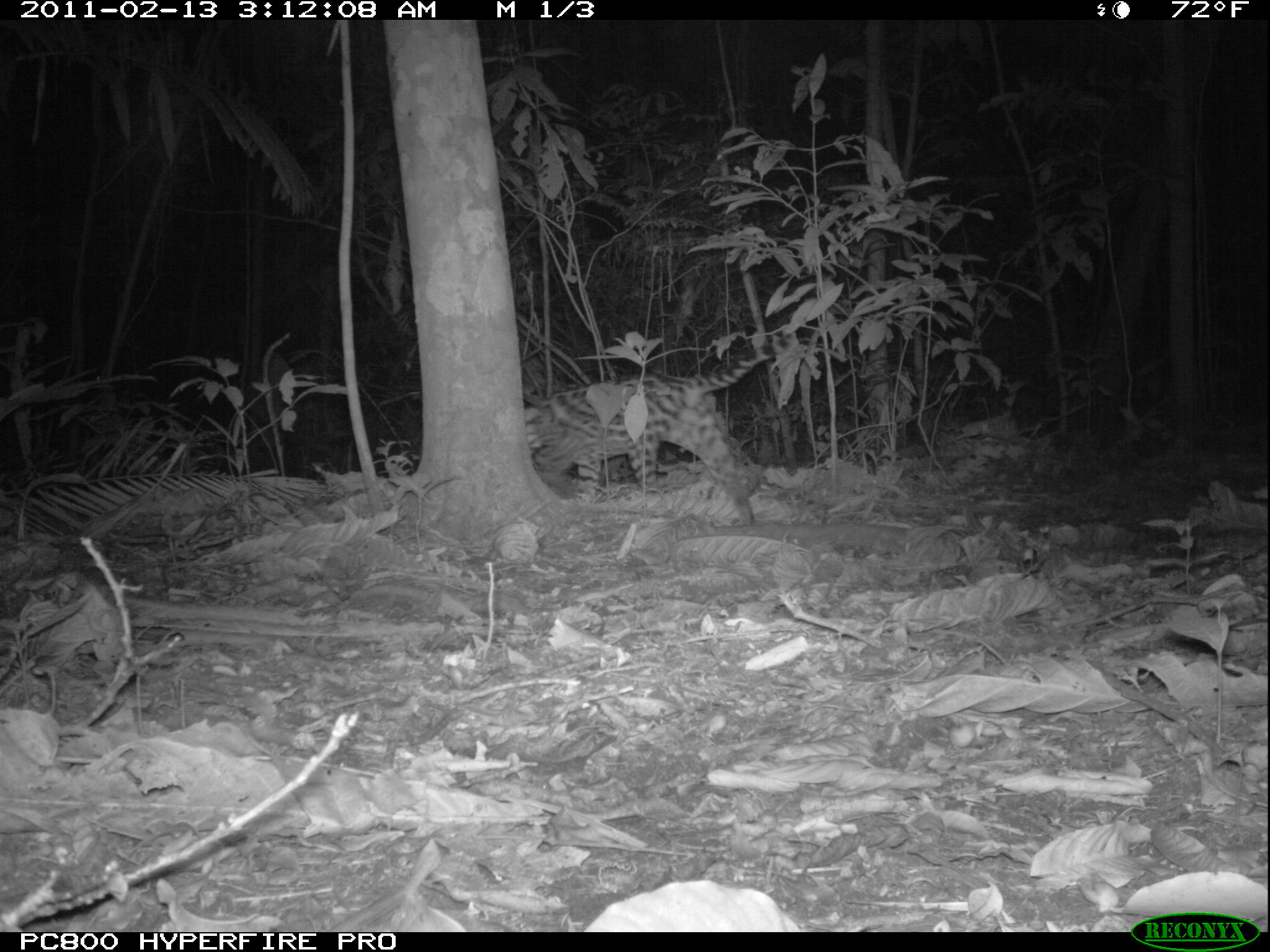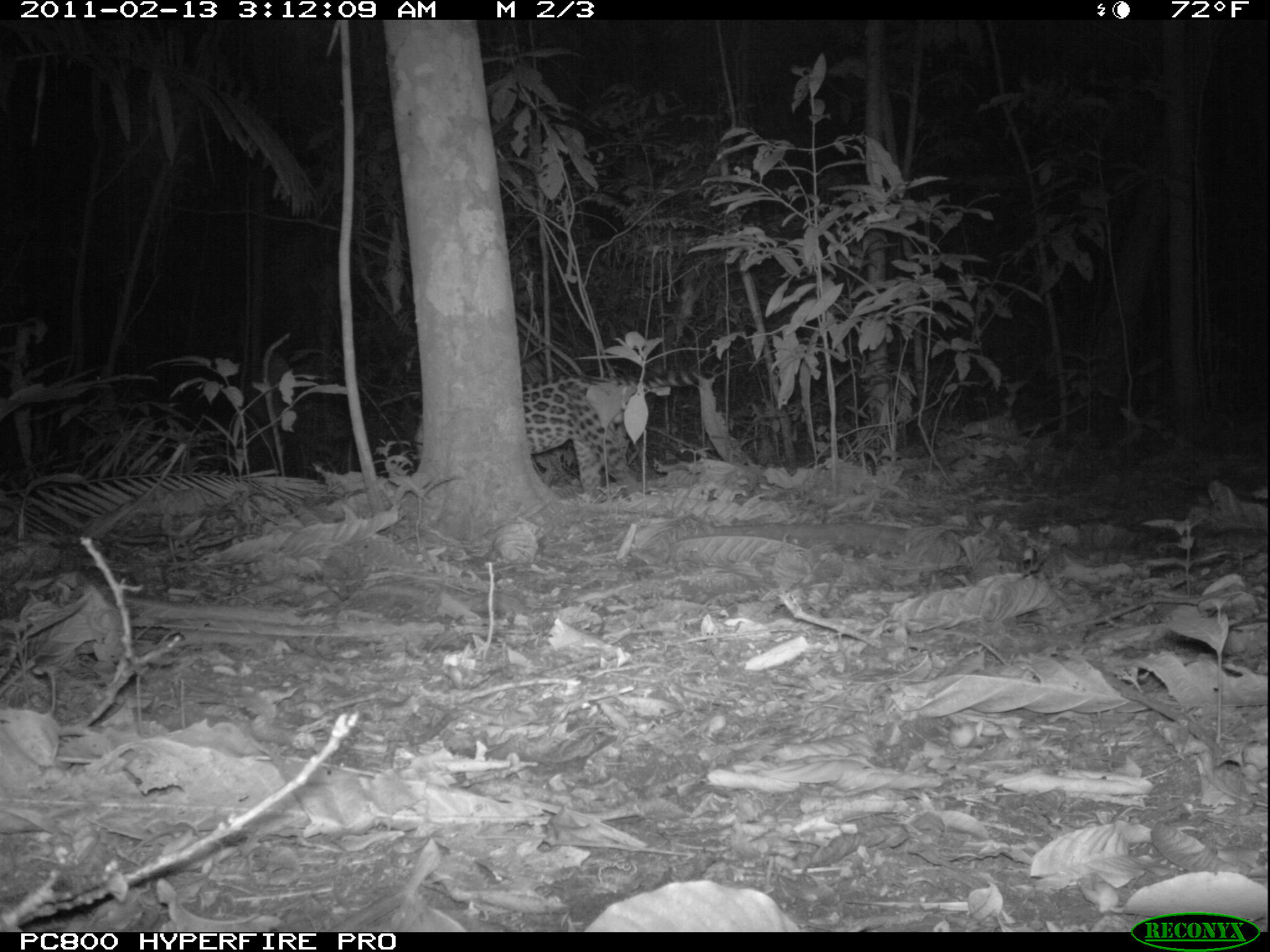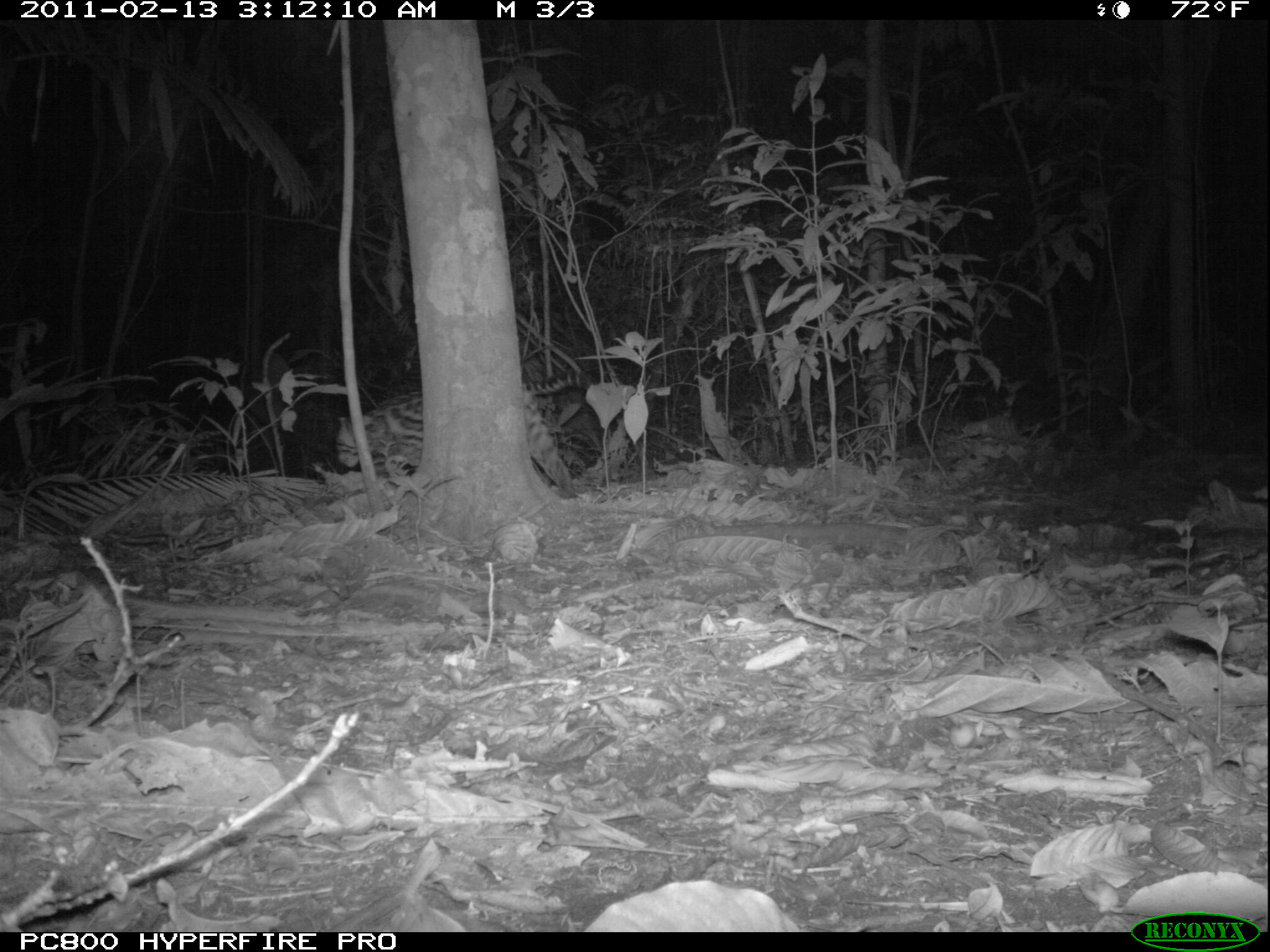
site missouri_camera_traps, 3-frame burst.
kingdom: Animalia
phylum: Chordata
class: Mammalia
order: Carnivora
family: Felidae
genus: Leopardus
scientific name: Leopardus pardalis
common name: ocelot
Ocelot (Leopardus pardalis). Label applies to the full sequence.